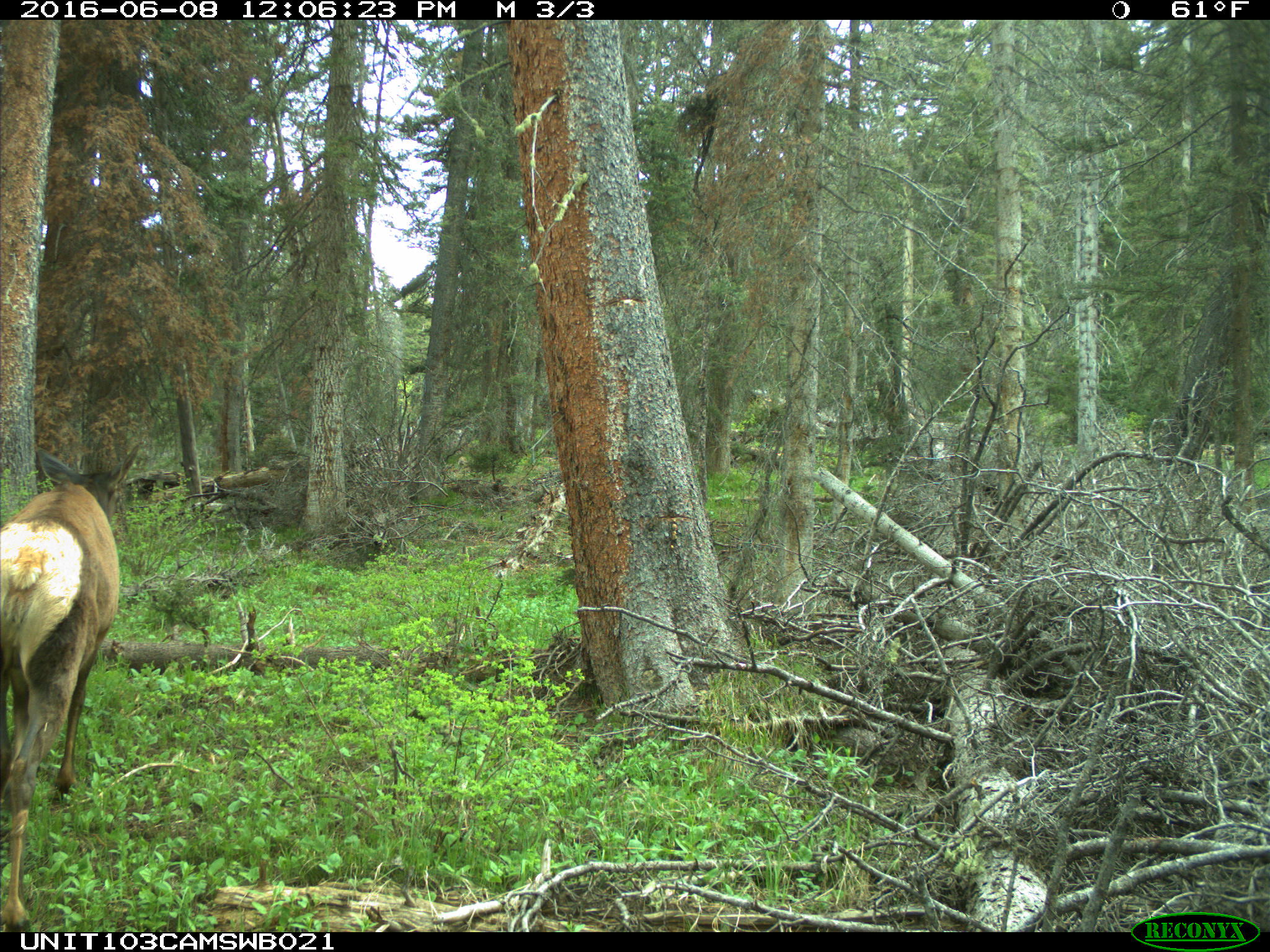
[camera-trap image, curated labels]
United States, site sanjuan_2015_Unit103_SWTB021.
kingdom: Animalia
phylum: Chordata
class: Mammalia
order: Artiodactyla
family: Cervidae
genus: Cervus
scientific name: Cervus elaphus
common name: red deer